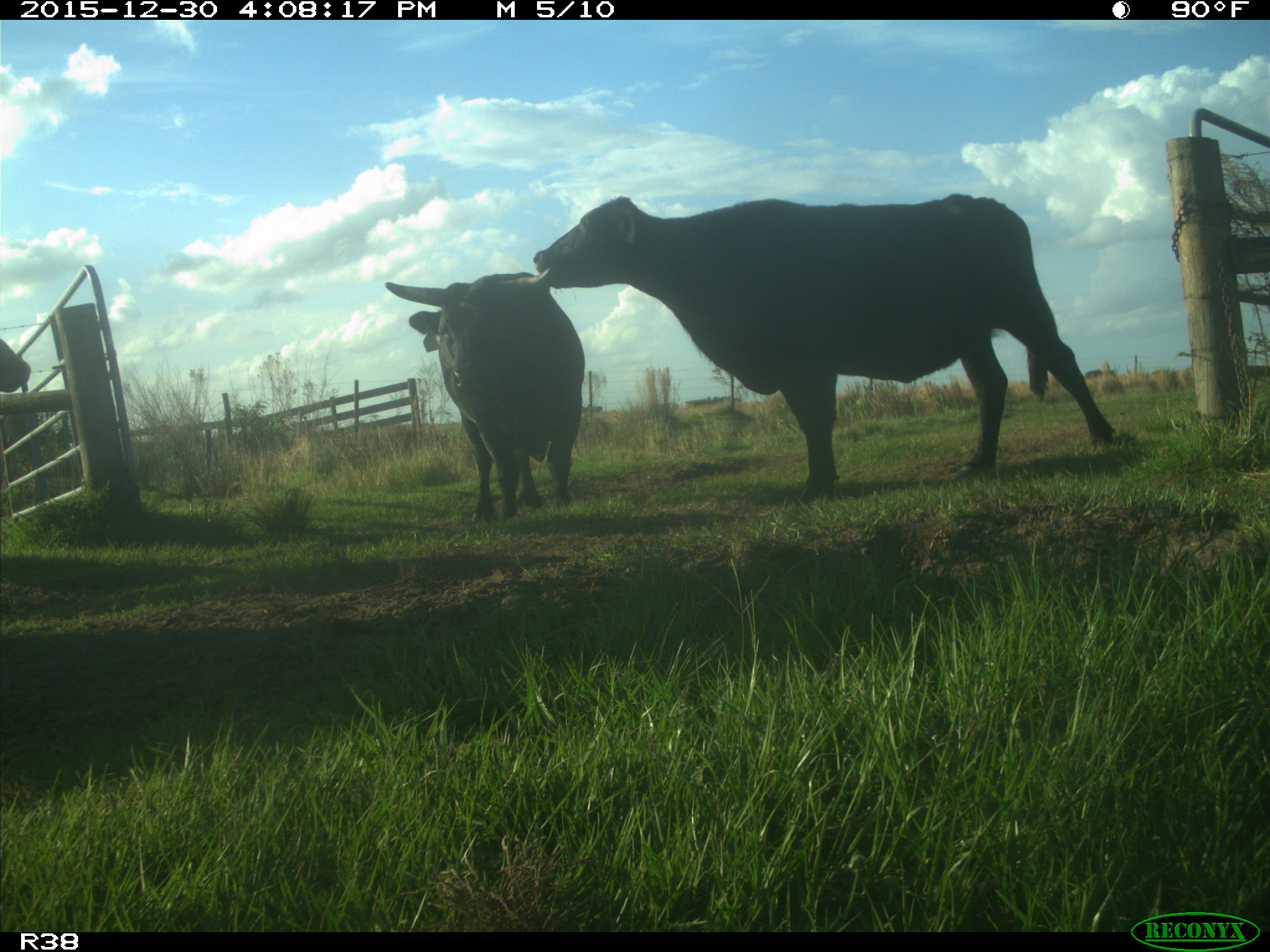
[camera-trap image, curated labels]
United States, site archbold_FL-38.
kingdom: Animalia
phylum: Chordata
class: Mammalia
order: Artiodactyla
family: Bovidae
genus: Bos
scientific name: Bos taurus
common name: domestic cow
Bos taurus (domestic cow).